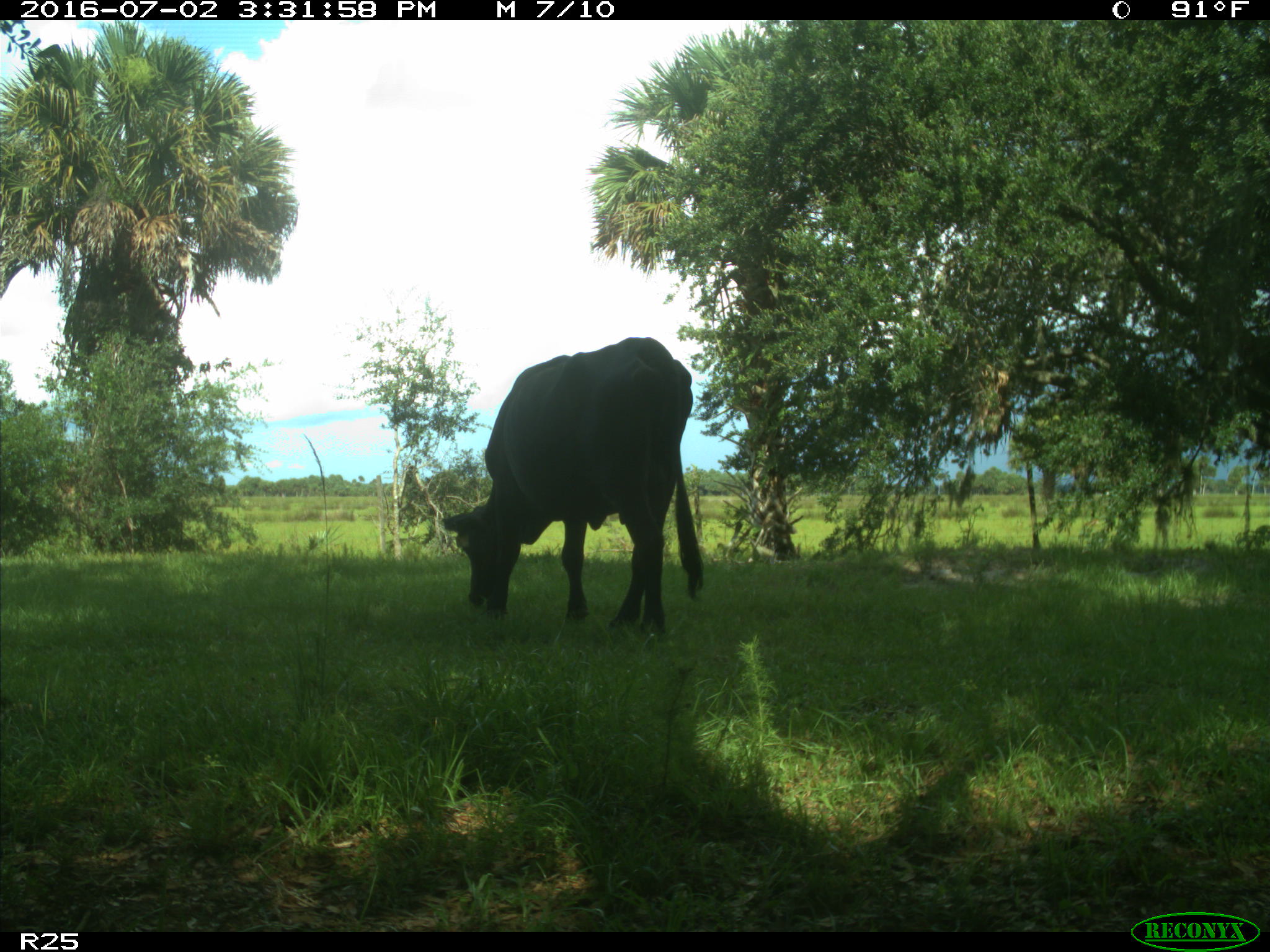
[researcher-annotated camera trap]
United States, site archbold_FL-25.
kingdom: Animalia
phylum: Chordata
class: Mammalia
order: Artiodactyla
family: Bovidae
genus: Bos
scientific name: Bos taurus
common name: domestic cow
Bos taurus (domestic cow).